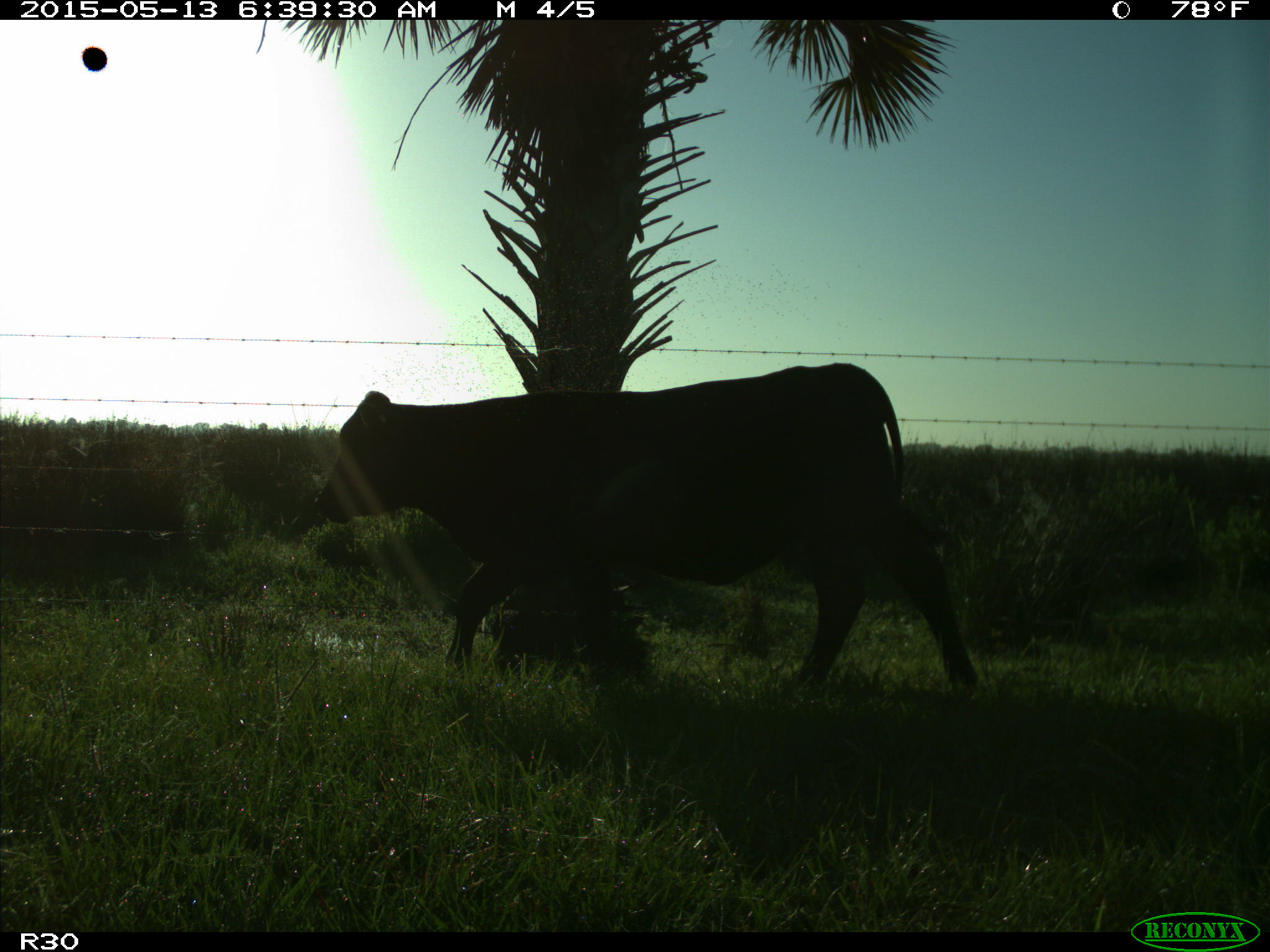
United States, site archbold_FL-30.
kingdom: Animalia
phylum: Chordata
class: Mammalia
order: Artiodactyla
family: Bovidae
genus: Bos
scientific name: Bos taurus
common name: domestic cow